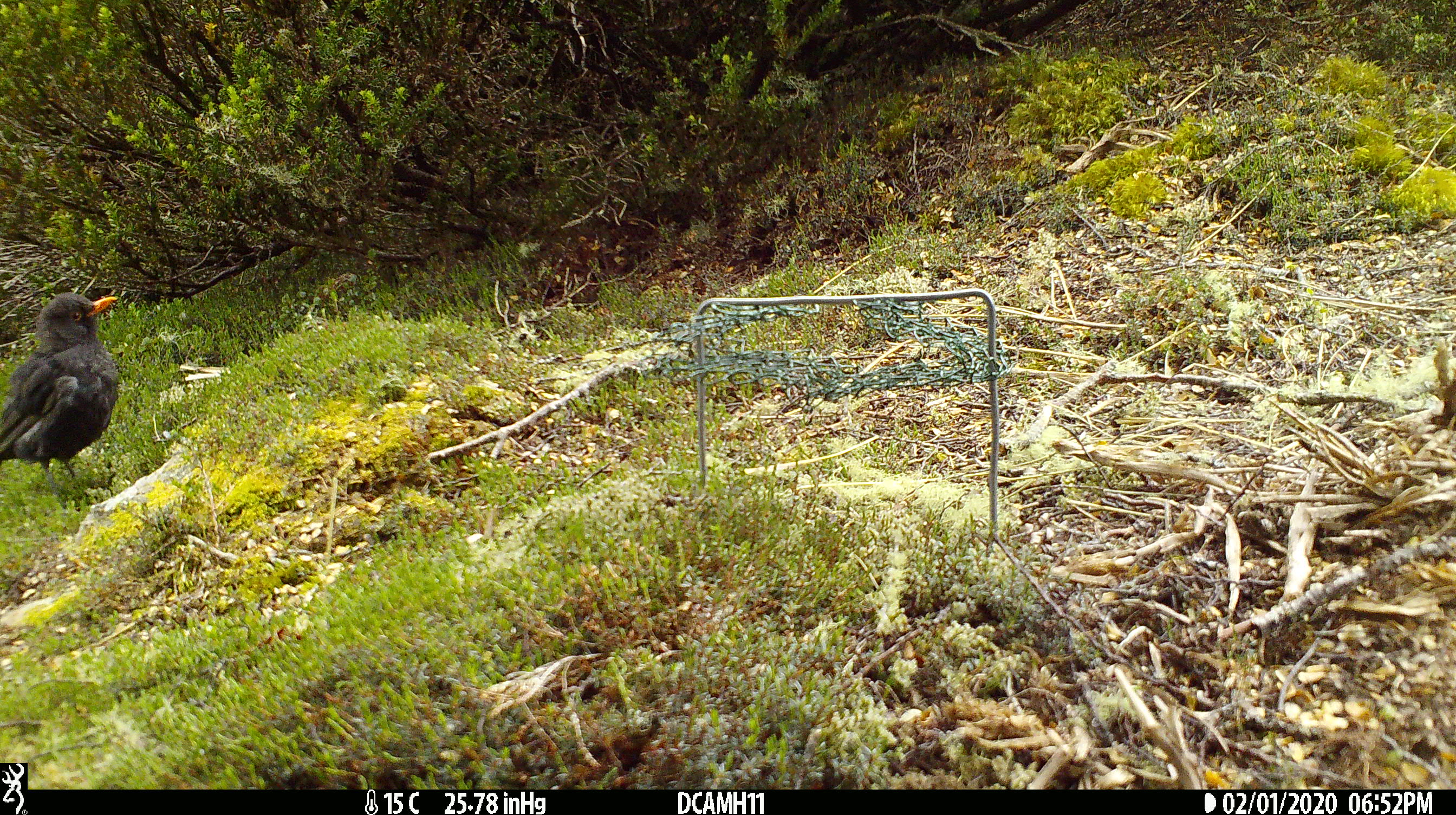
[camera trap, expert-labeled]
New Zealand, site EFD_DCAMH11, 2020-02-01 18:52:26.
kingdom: Animalia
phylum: Chordata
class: Aves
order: Passeriformes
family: Turdidae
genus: Turdus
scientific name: Turdus merula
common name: eurasian blackbird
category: blackbird